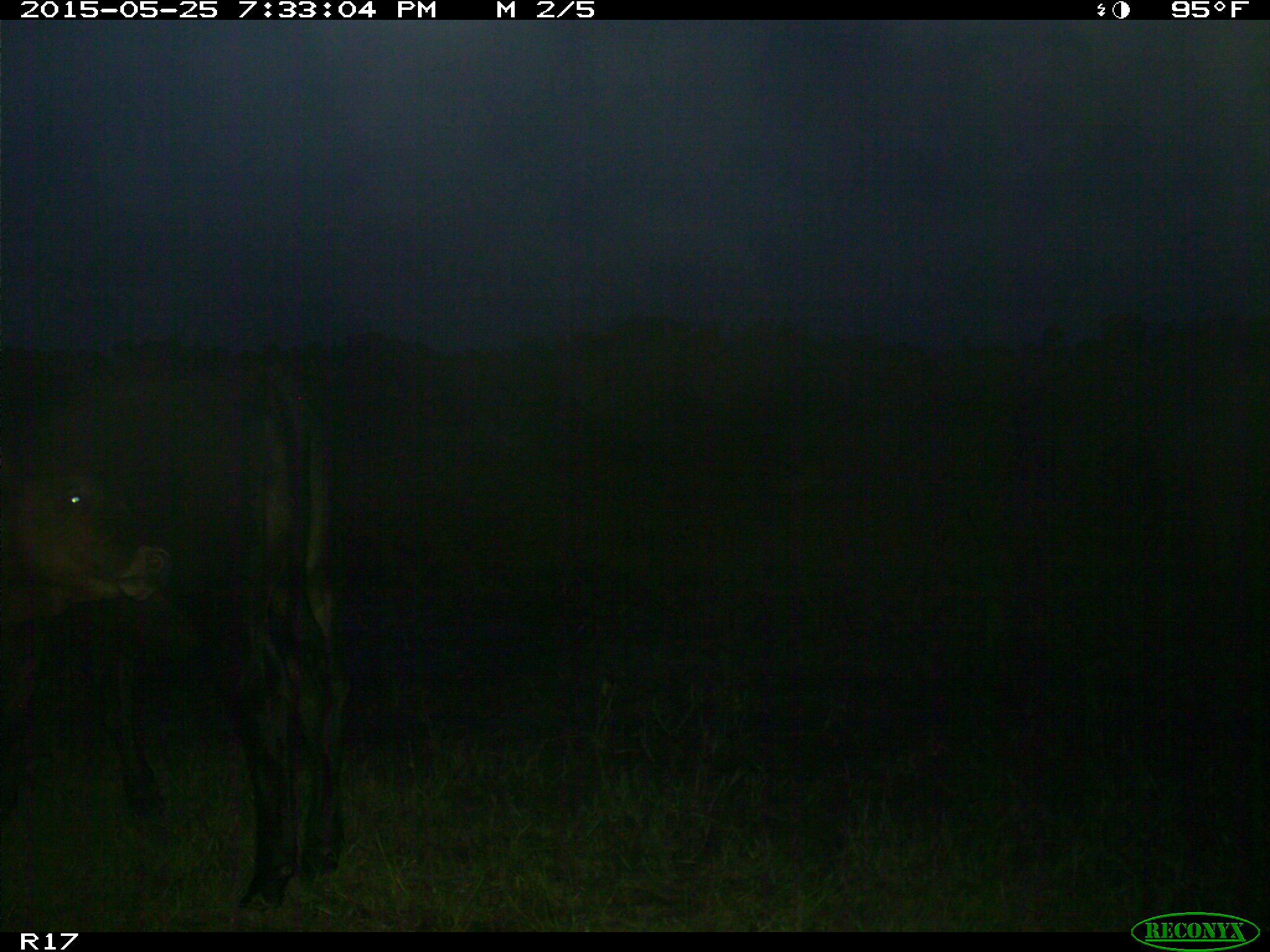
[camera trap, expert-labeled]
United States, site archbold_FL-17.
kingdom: Animalia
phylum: Chordata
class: Mammalia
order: Artiodactyla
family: Bovidae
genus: Bos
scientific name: Bos taurus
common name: domestic cow